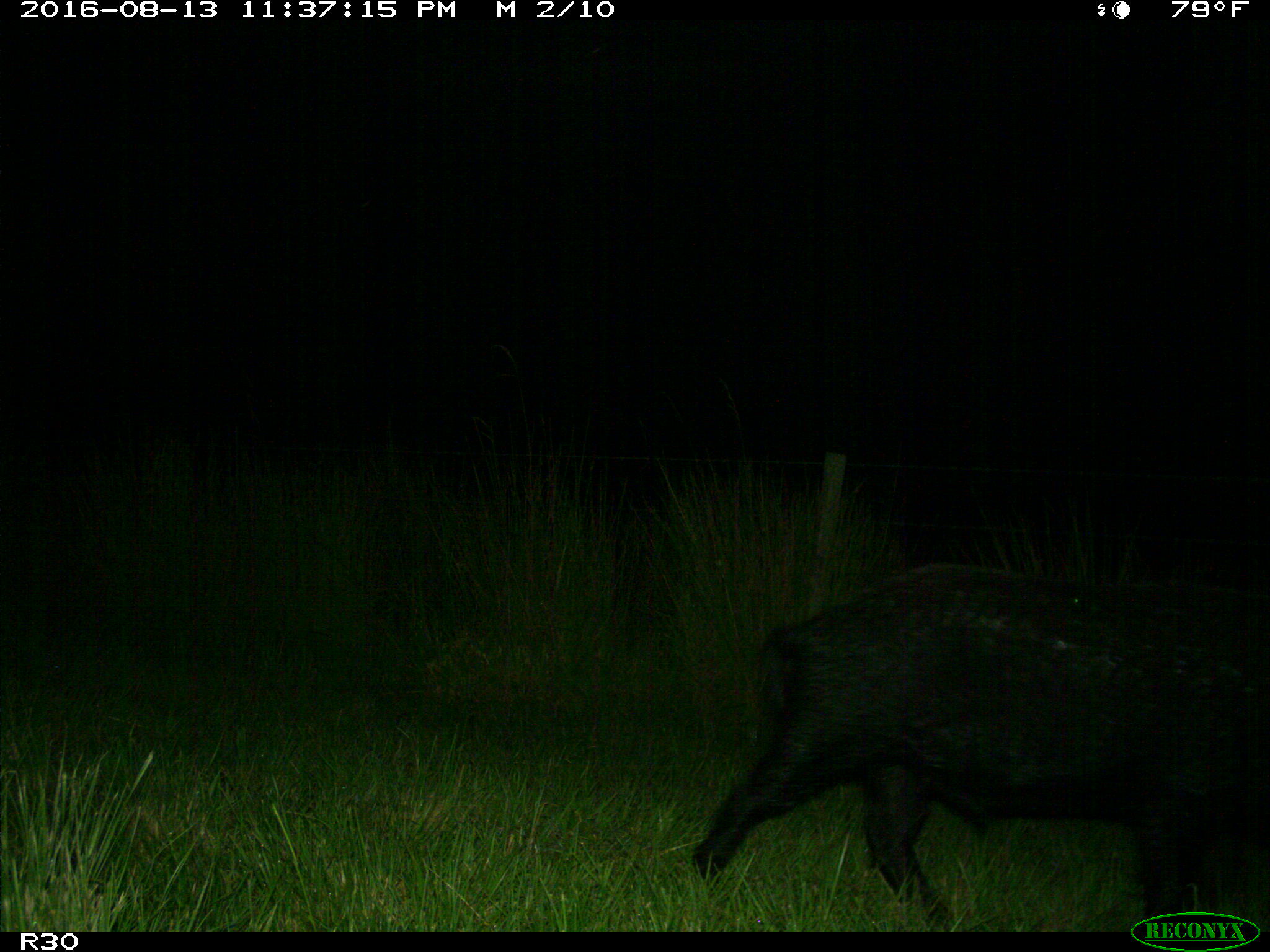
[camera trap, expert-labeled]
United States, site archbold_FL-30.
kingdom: Animalia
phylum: Chordata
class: Mammalia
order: Artiodactyla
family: Suidae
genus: Sus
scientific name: Sus scrofa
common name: wild boar